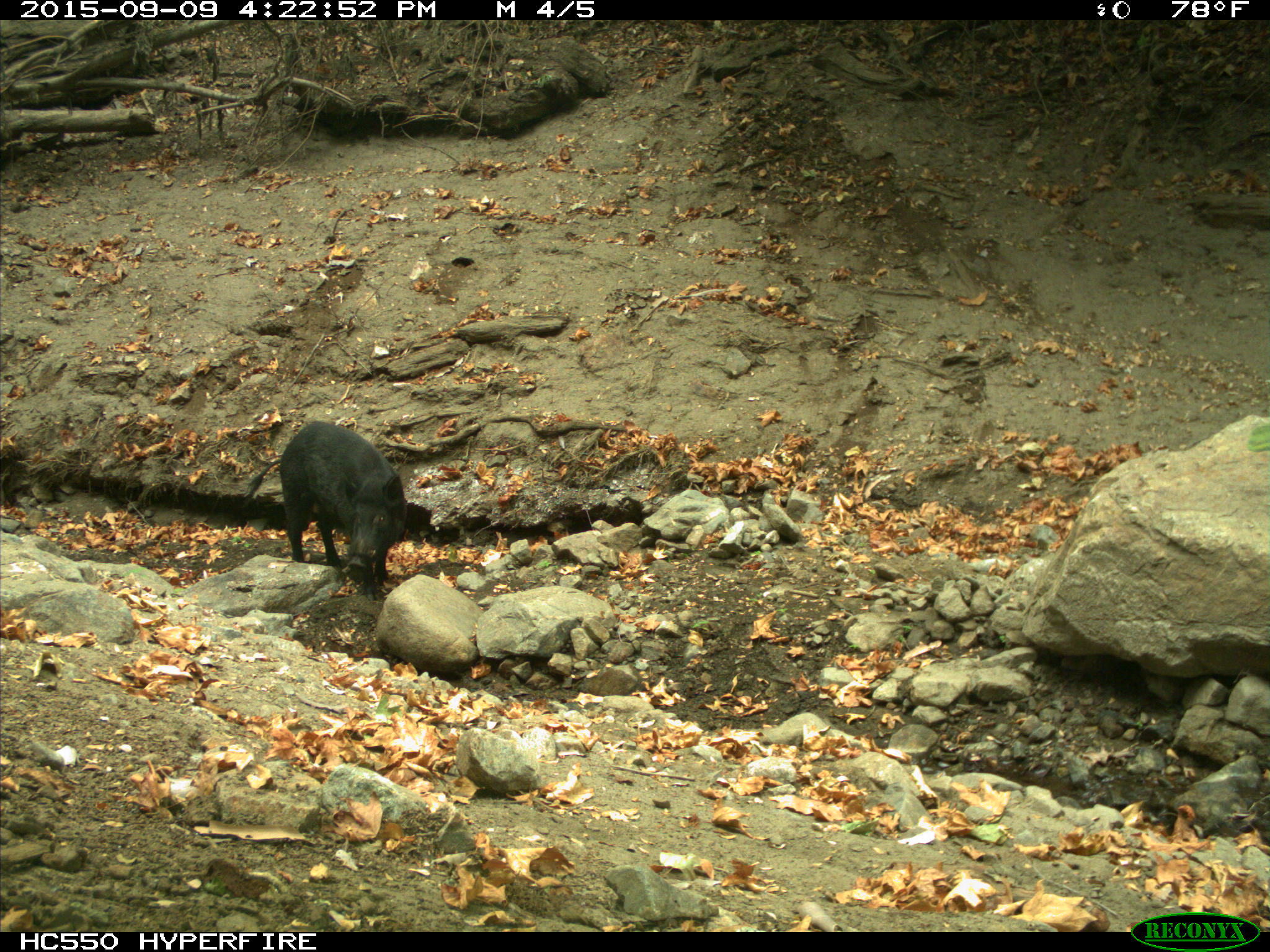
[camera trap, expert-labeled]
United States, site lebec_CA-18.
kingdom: Animalia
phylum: Chordata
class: Mammalia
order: Artiodactyla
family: Suidae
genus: Sus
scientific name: Sus scrofa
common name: wild boar